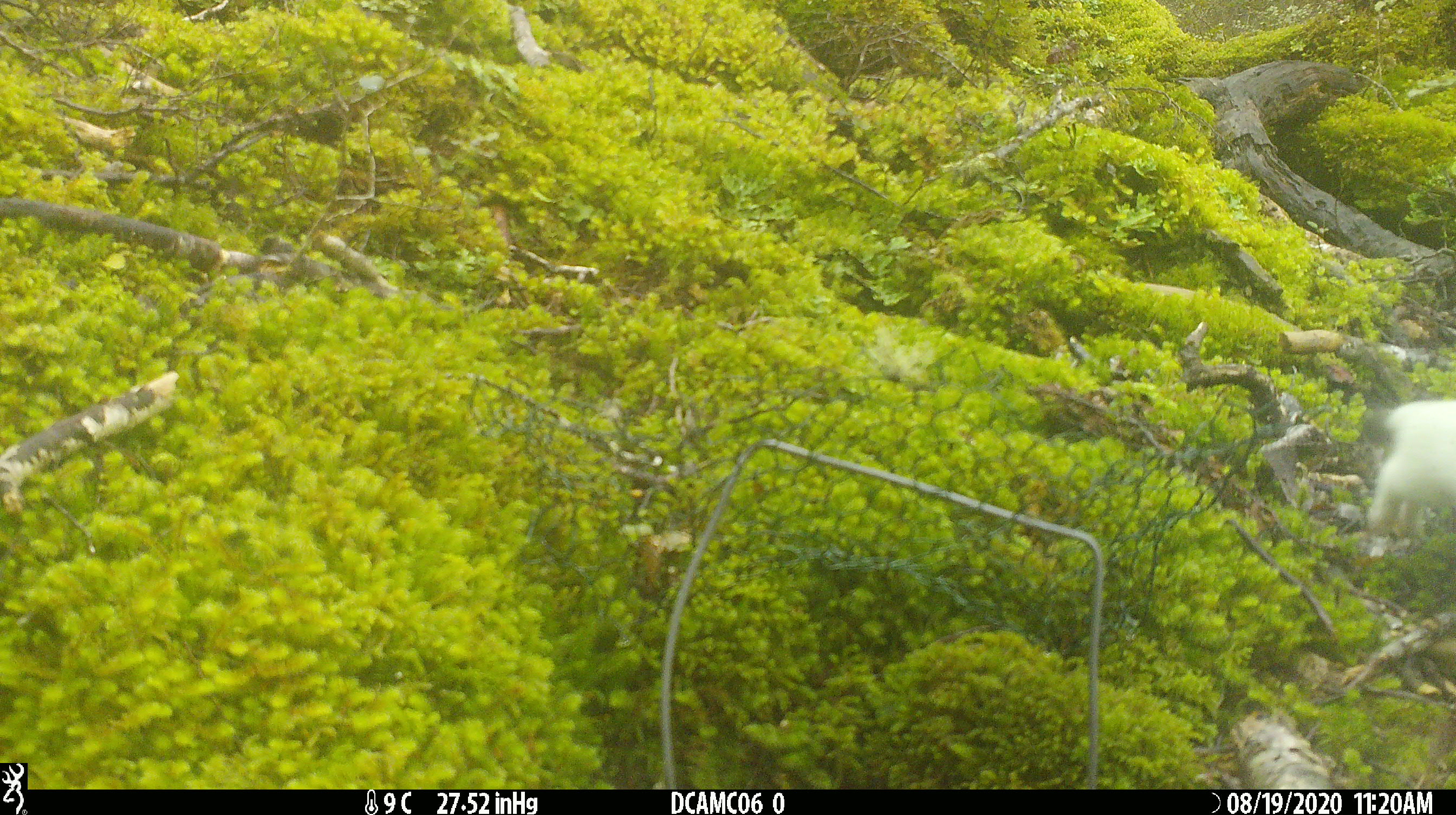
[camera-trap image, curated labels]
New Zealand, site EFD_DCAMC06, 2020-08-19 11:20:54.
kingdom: Animalia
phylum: Chordata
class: Mammalia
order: Carnivora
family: Mustelidae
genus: Mustela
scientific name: Mustela erminea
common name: stoat